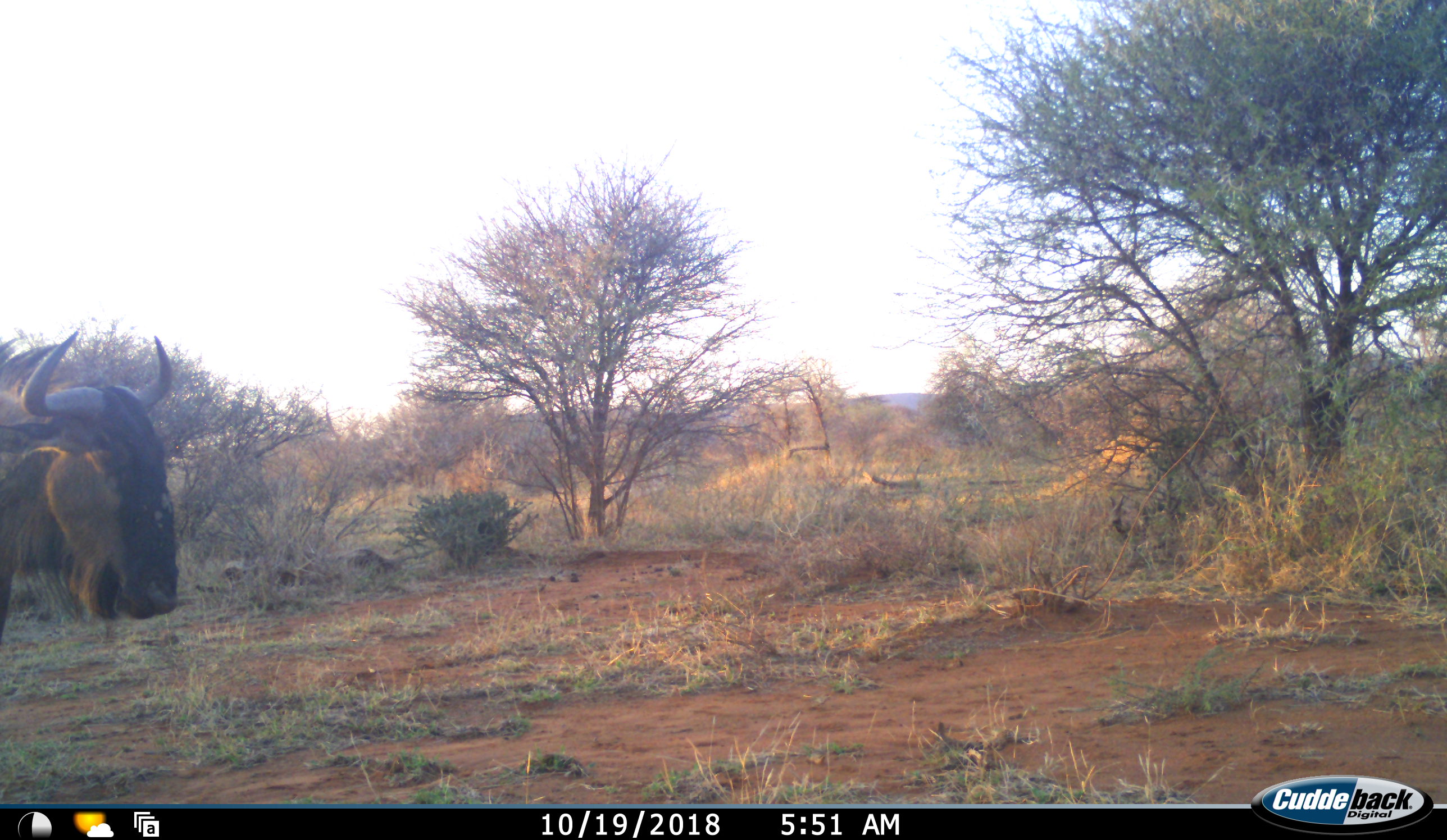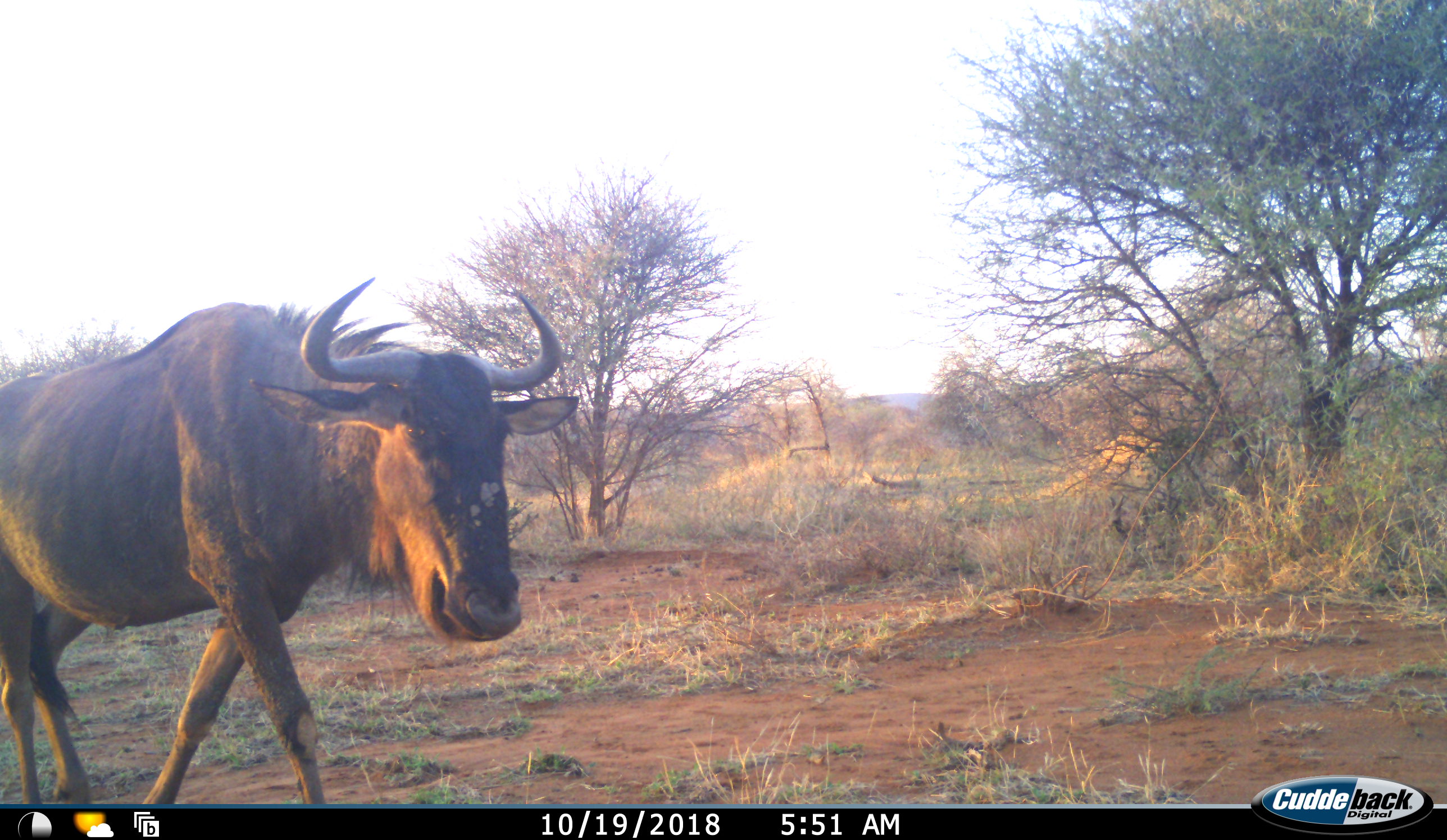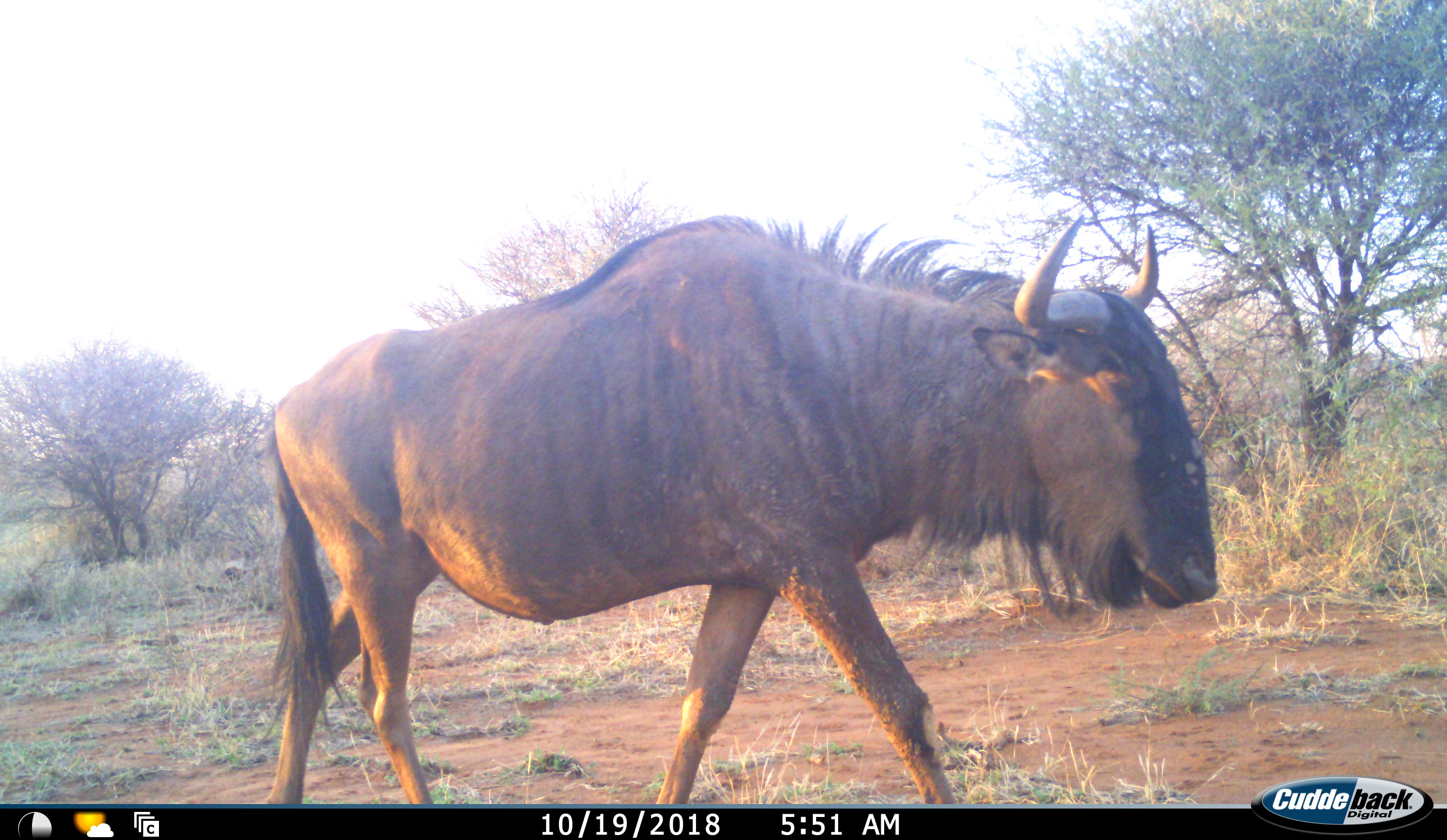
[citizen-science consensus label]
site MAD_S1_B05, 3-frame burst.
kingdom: Animalia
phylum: Chordata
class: Mammalia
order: Artiodactyla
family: Bovidae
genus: Connochaetes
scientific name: Connochaetes taurinus taurinus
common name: blue wildebeest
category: wildebeestblue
Wildebeestblue (blue wildebeest) (Connochaetes taurinus taurinus), count 1. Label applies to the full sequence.